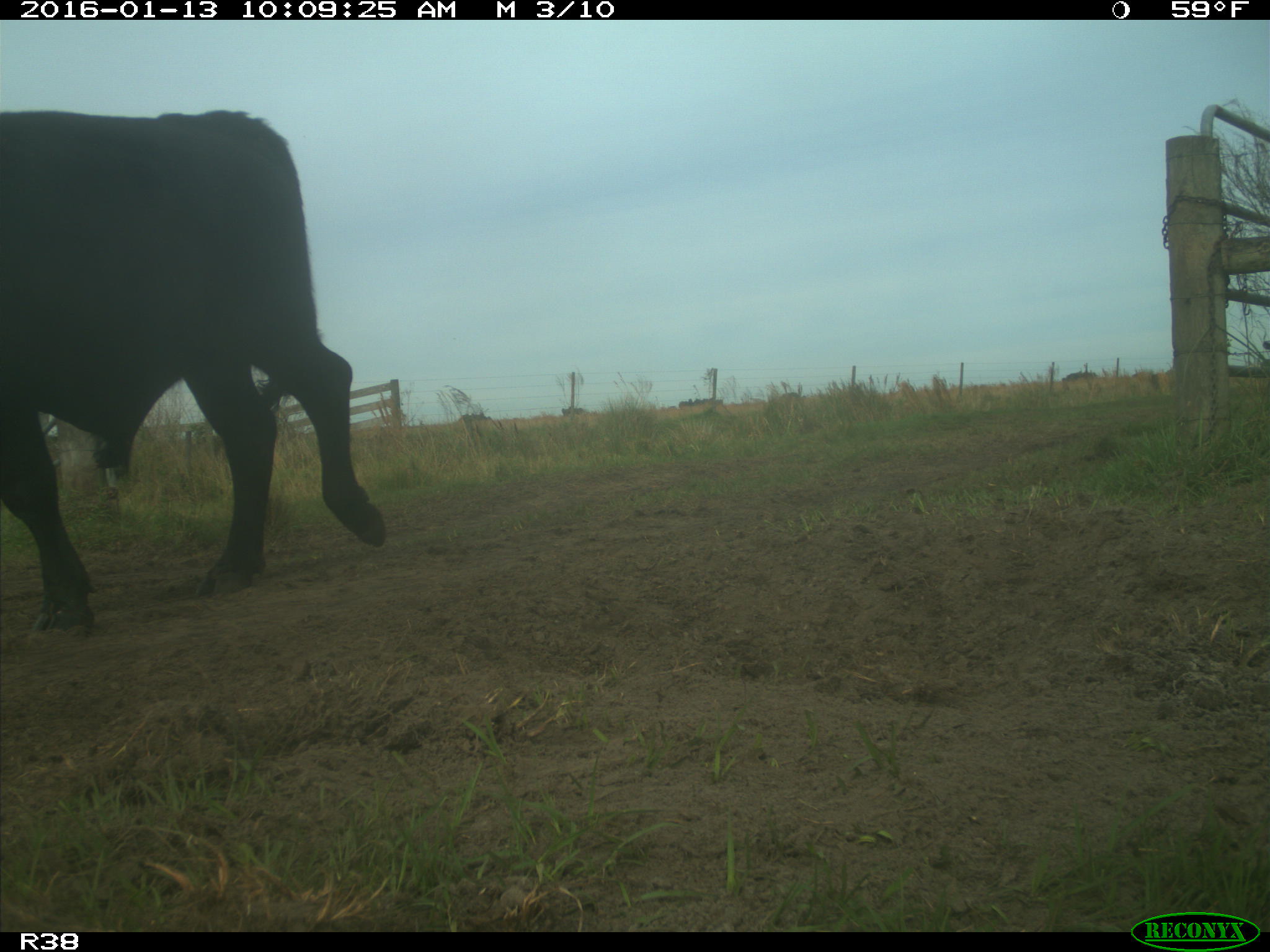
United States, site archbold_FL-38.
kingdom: Animalia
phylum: Chordata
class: Mammalia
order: Artiodactyla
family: Bovidae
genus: Bos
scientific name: Bos taurus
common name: domestic cow